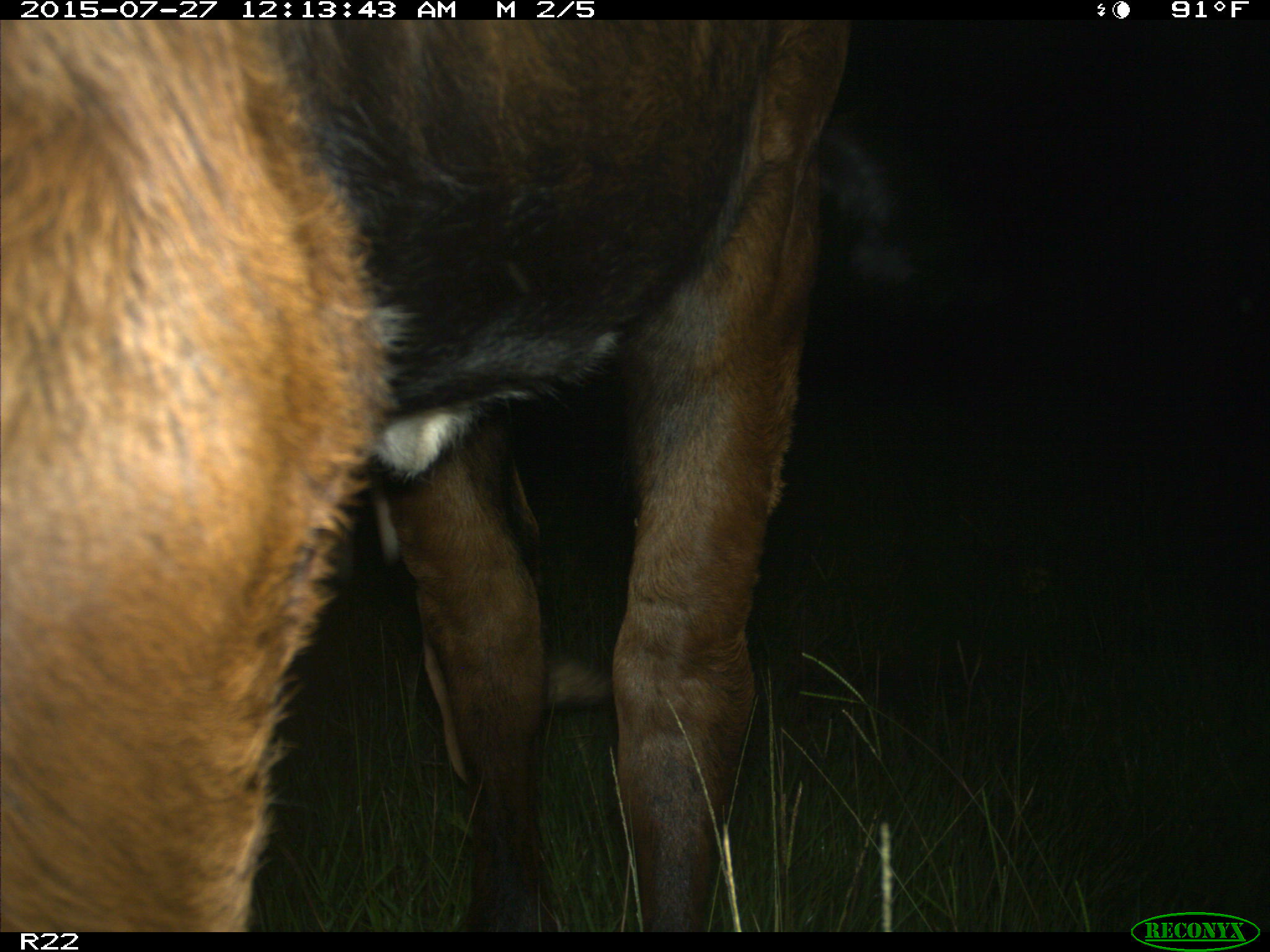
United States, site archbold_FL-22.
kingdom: Animalia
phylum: Chordata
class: Mammalia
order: Artiodactyla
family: Bovidae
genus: Bos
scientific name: Bos taurus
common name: domestic cow